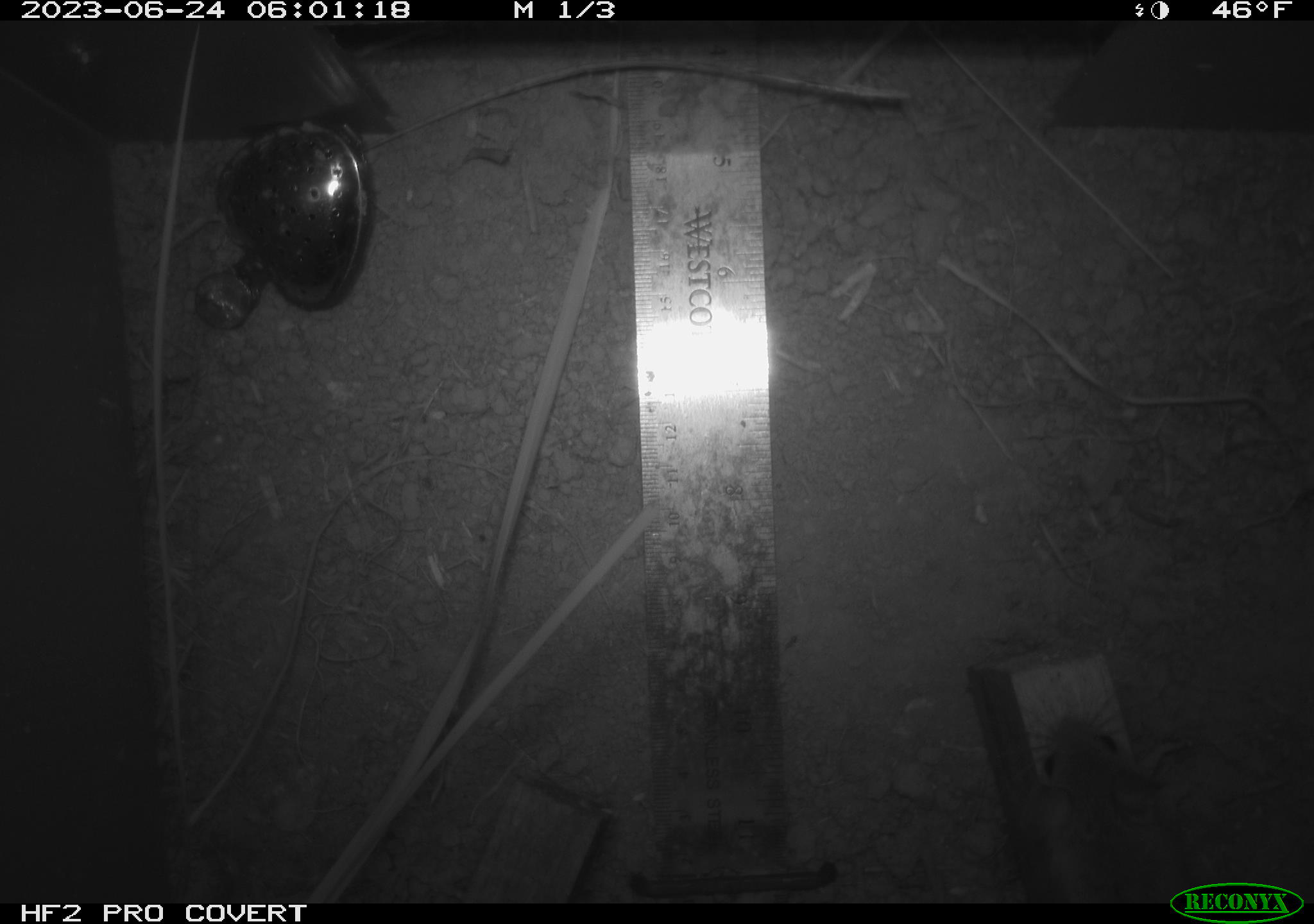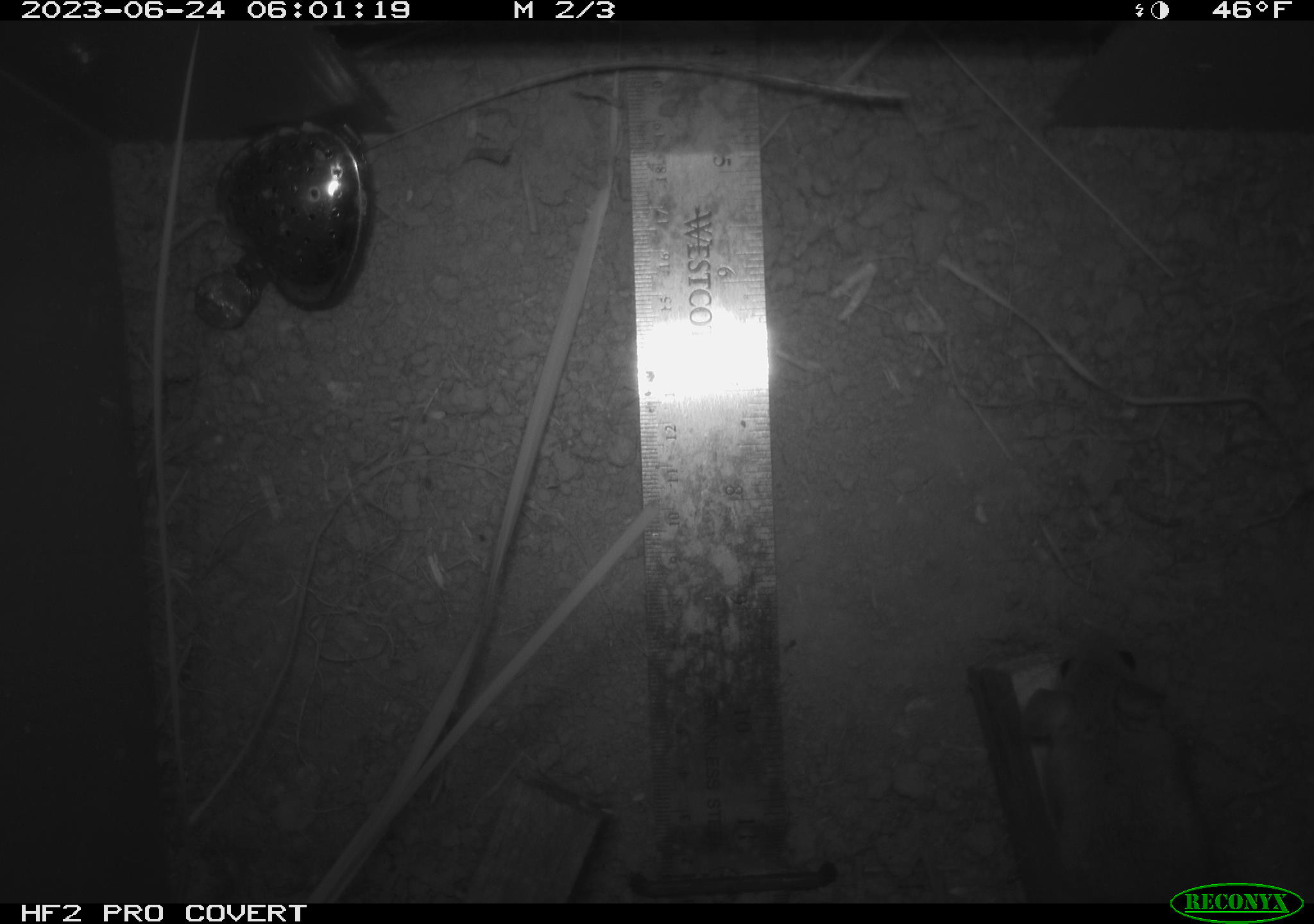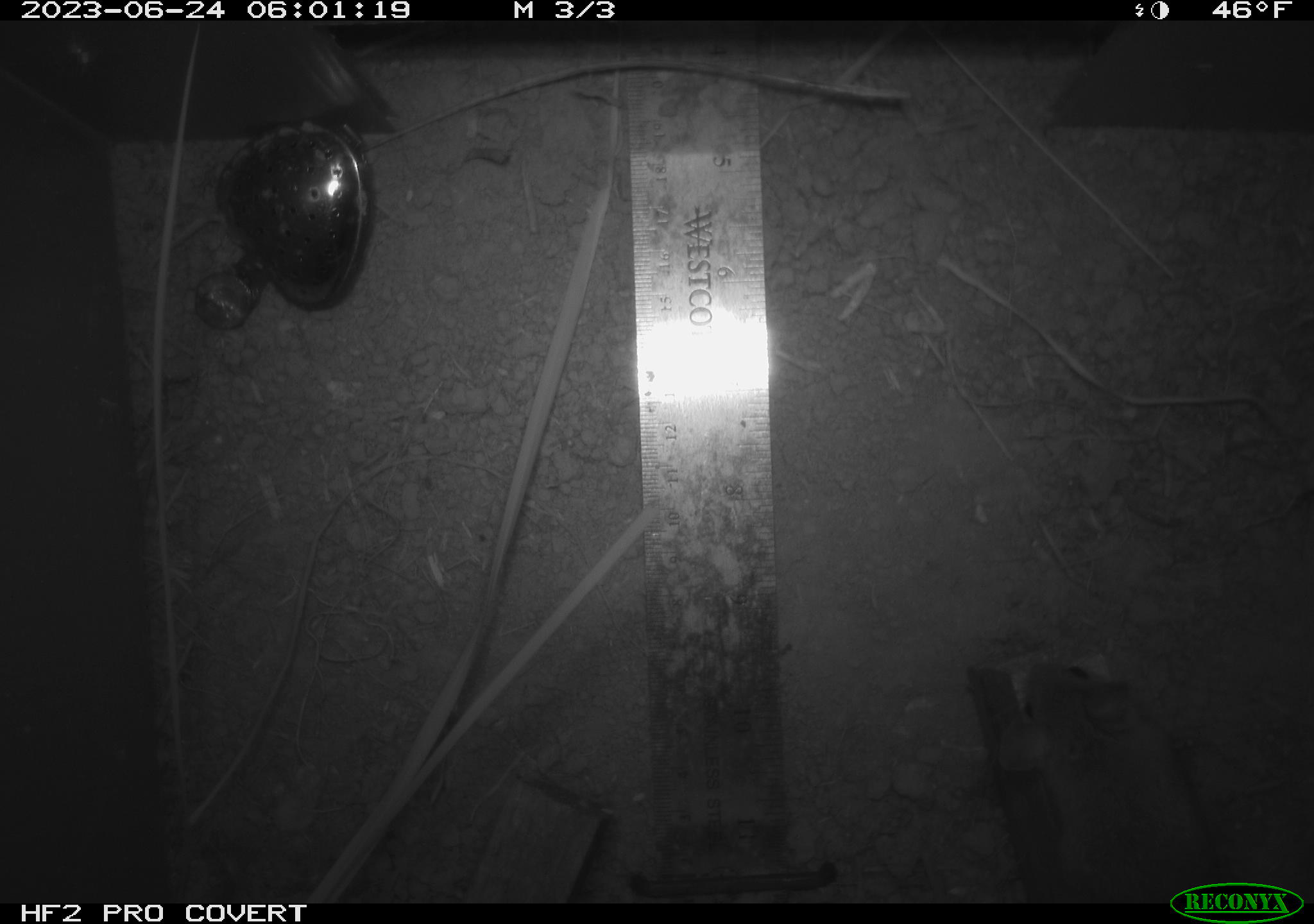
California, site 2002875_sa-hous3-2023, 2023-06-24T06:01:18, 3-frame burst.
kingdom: Animalia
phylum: Chordata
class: Mammalia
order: Rodentia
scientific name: Rodentia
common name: mouse species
Mouse species (Rodentia).